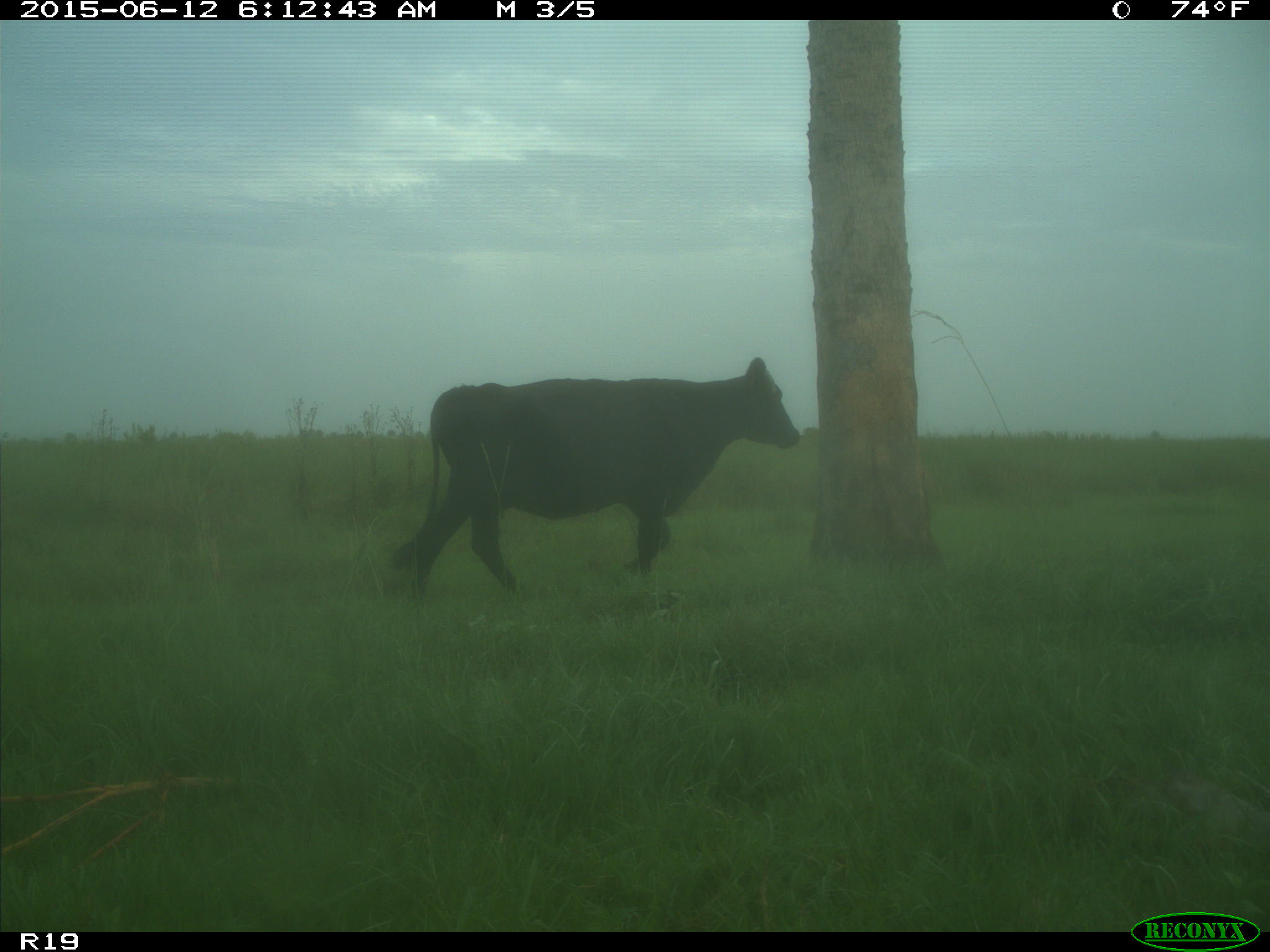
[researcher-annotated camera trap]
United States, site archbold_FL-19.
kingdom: Animalia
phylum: Chordata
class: Mammalia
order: Artiodactyla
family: Bovidae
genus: Bos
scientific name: Bos taurus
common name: domestic cow